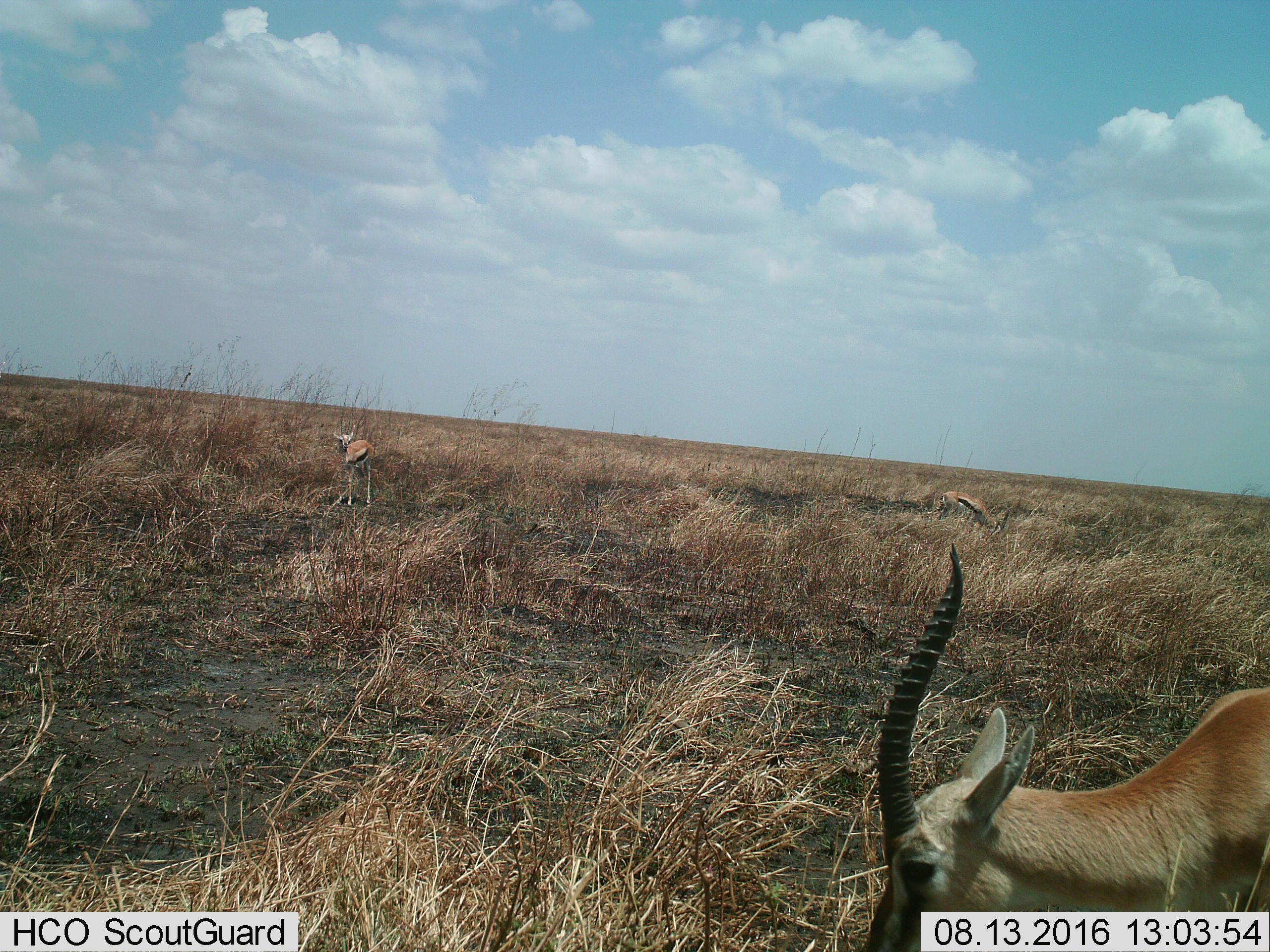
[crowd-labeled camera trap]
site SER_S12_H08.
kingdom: Animalia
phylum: Chordata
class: Mammalia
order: Artiodactyla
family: Bovidae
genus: Eudorcas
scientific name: Eudorcas thomsonii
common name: thomson's gazelle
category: gazellethomsons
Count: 3.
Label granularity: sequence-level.